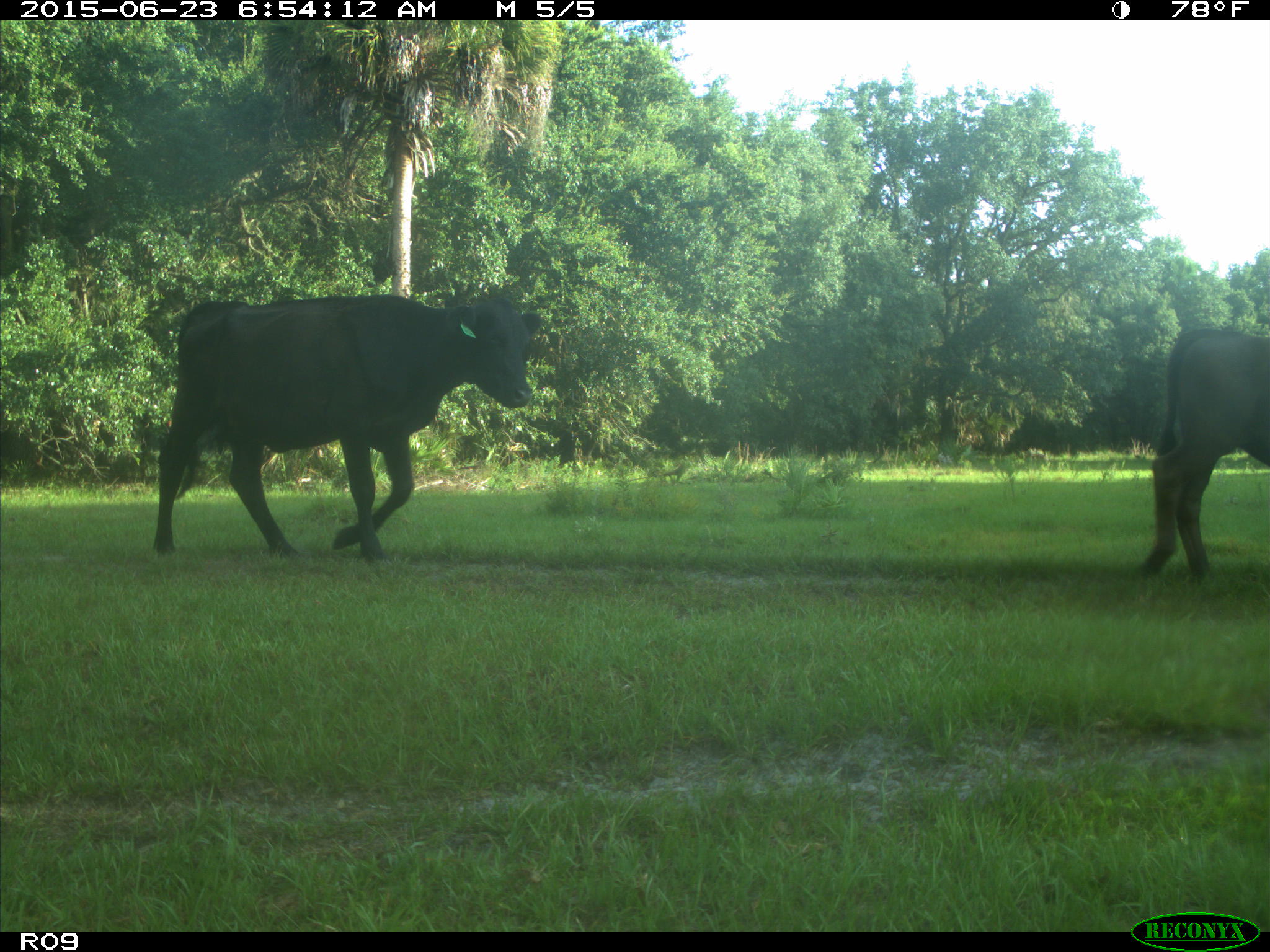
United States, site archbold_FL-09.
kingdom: Animalia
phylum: Chordata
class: Mammalia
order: Artiodactyla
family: Bovidae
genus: Bos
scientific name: Bos taurus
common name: domestic cow